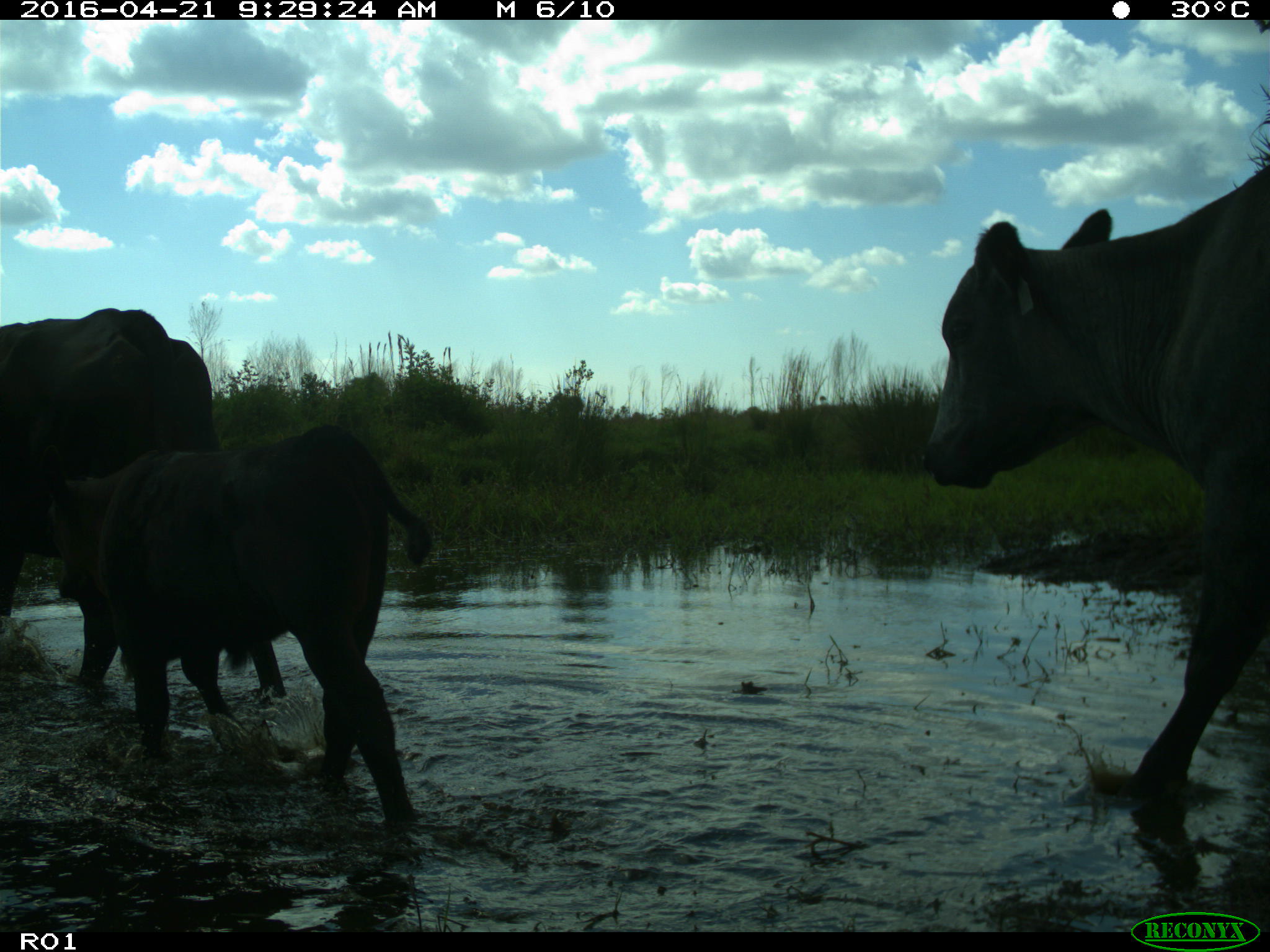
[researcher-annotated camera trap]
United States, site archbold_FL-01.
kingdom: Animalia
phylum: Chordata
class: Mammalia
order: Artiodactyla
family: Bovidae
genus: Bos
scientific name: Bos taurus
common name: domestic cow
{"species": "Bos taurus (domestic cow)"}